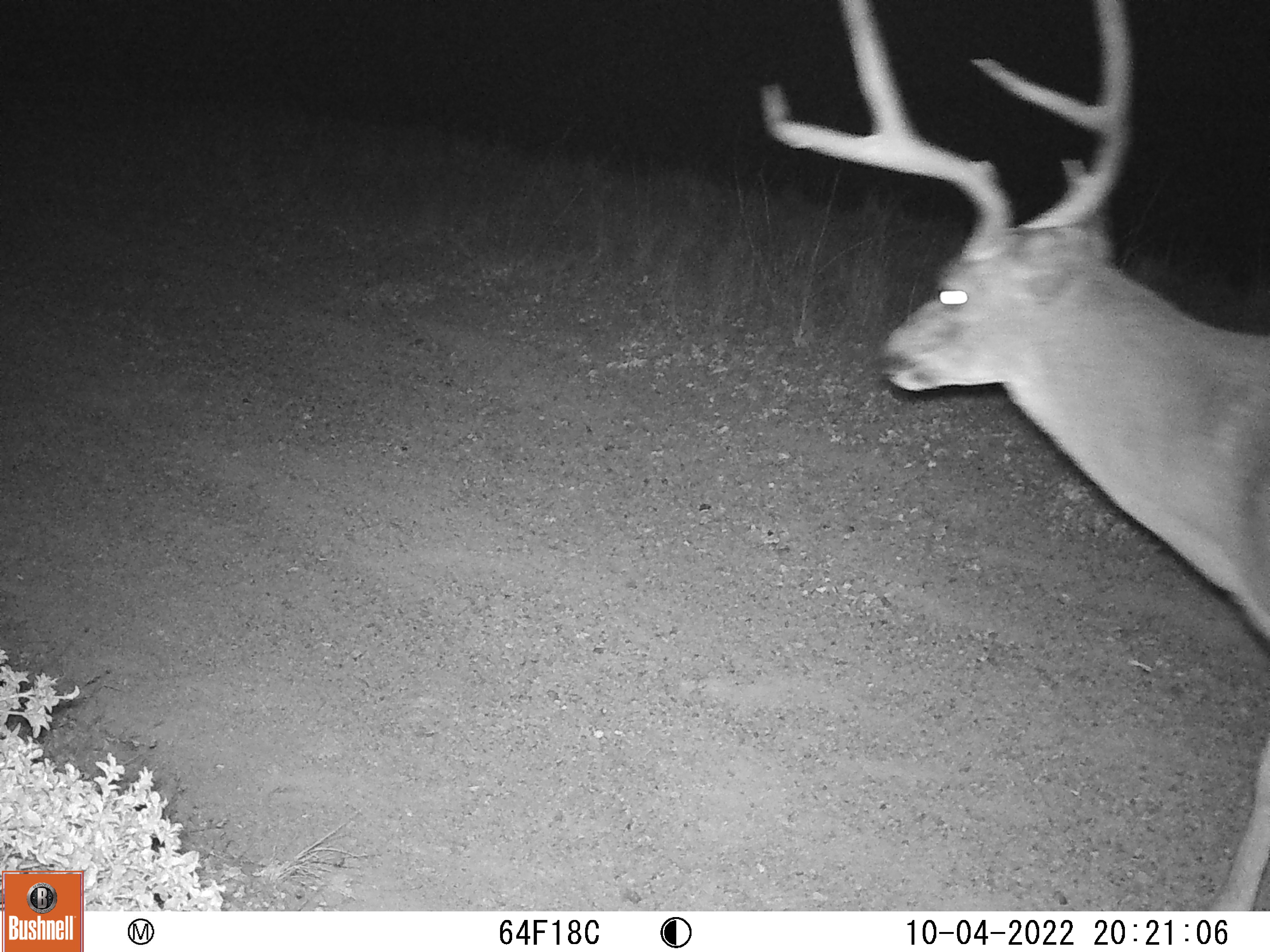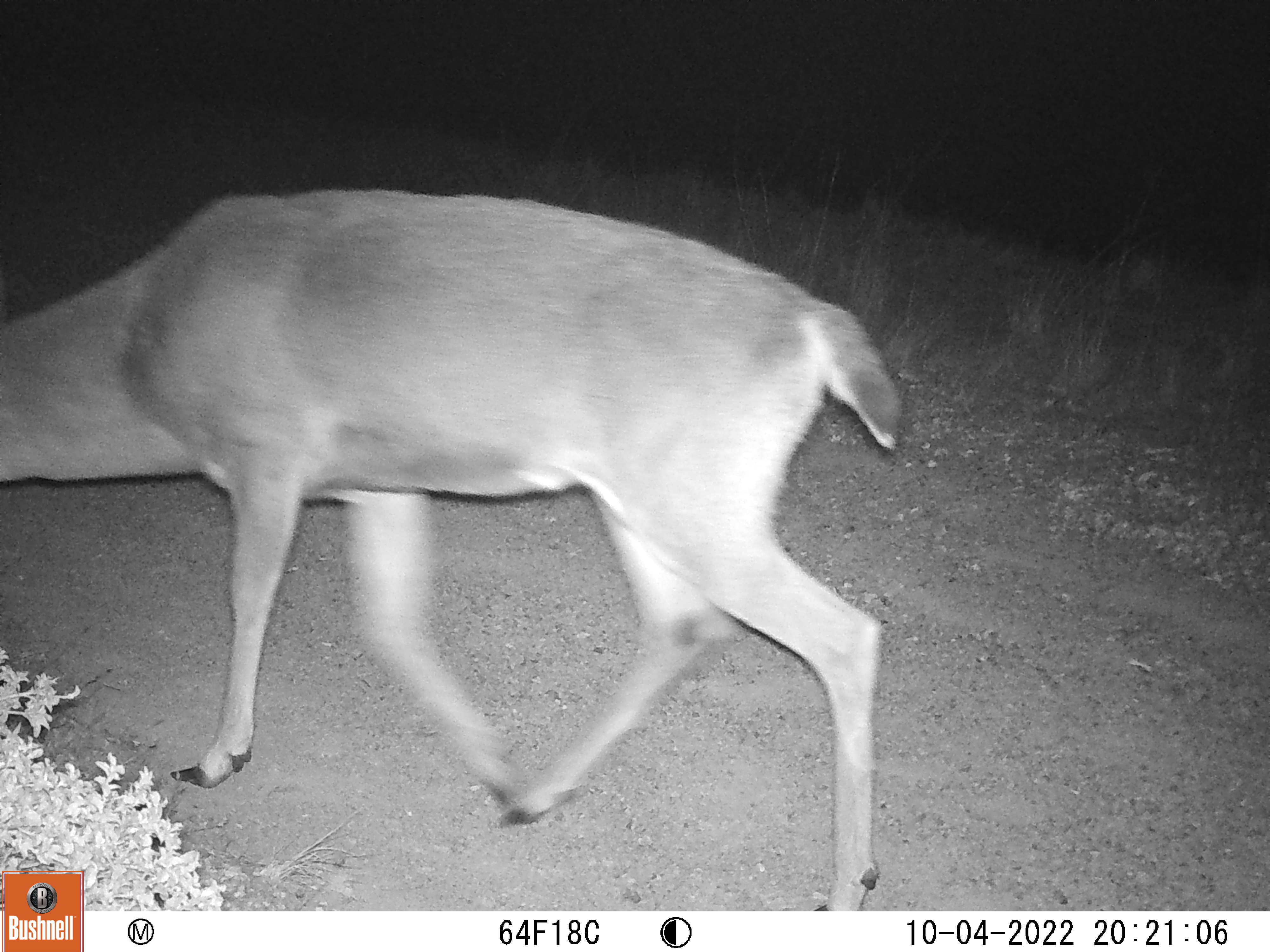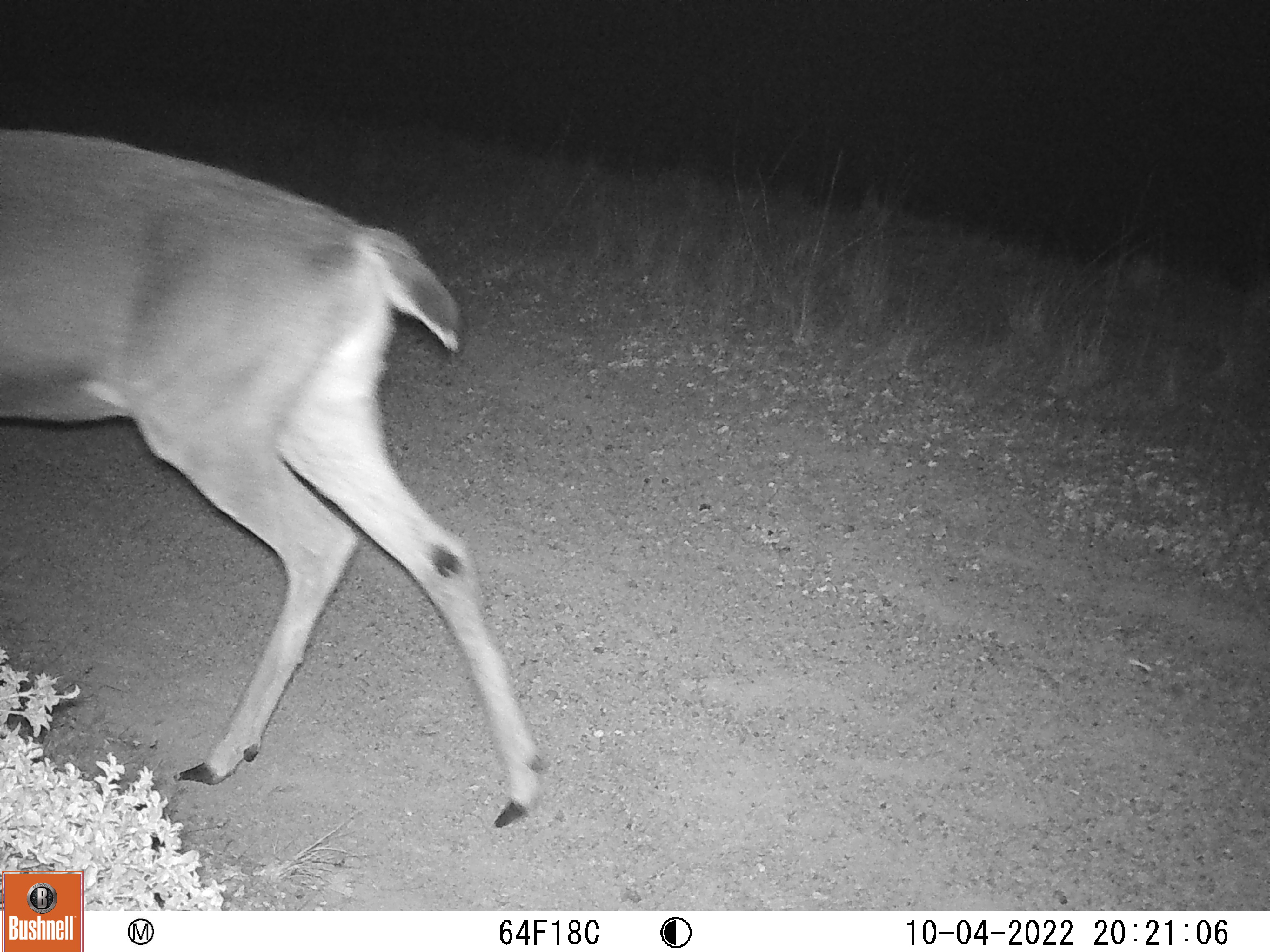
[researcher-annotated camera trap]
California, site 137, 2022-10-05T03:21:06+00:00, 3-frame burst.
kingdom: Animalia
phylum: Chordata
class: Mammalia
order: Artiodactyla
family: Cervidae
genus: Odocoileus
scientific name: Odocoileus hemionus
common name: mule deer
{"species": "mule deer (Odocoileus hemionus)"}